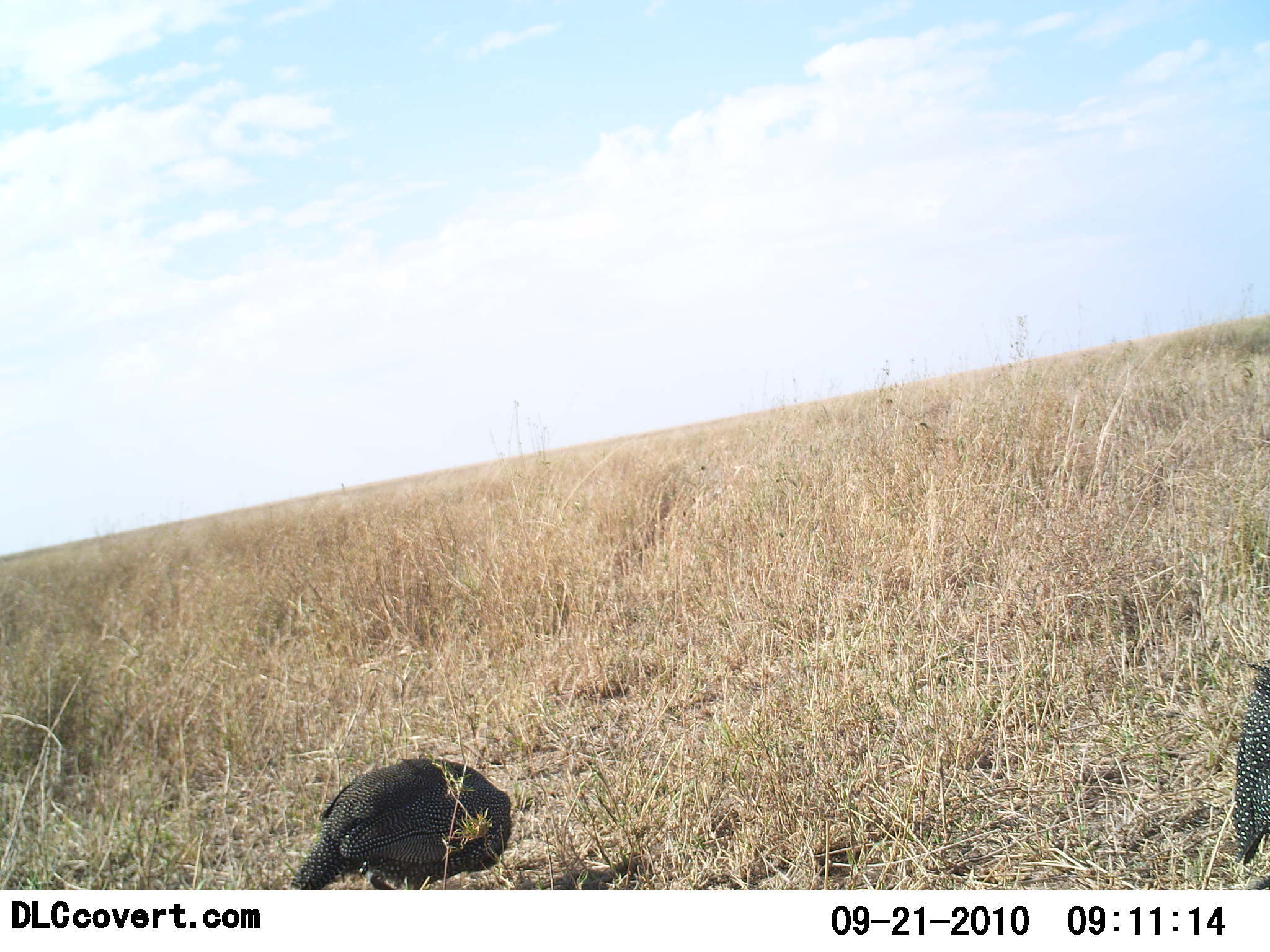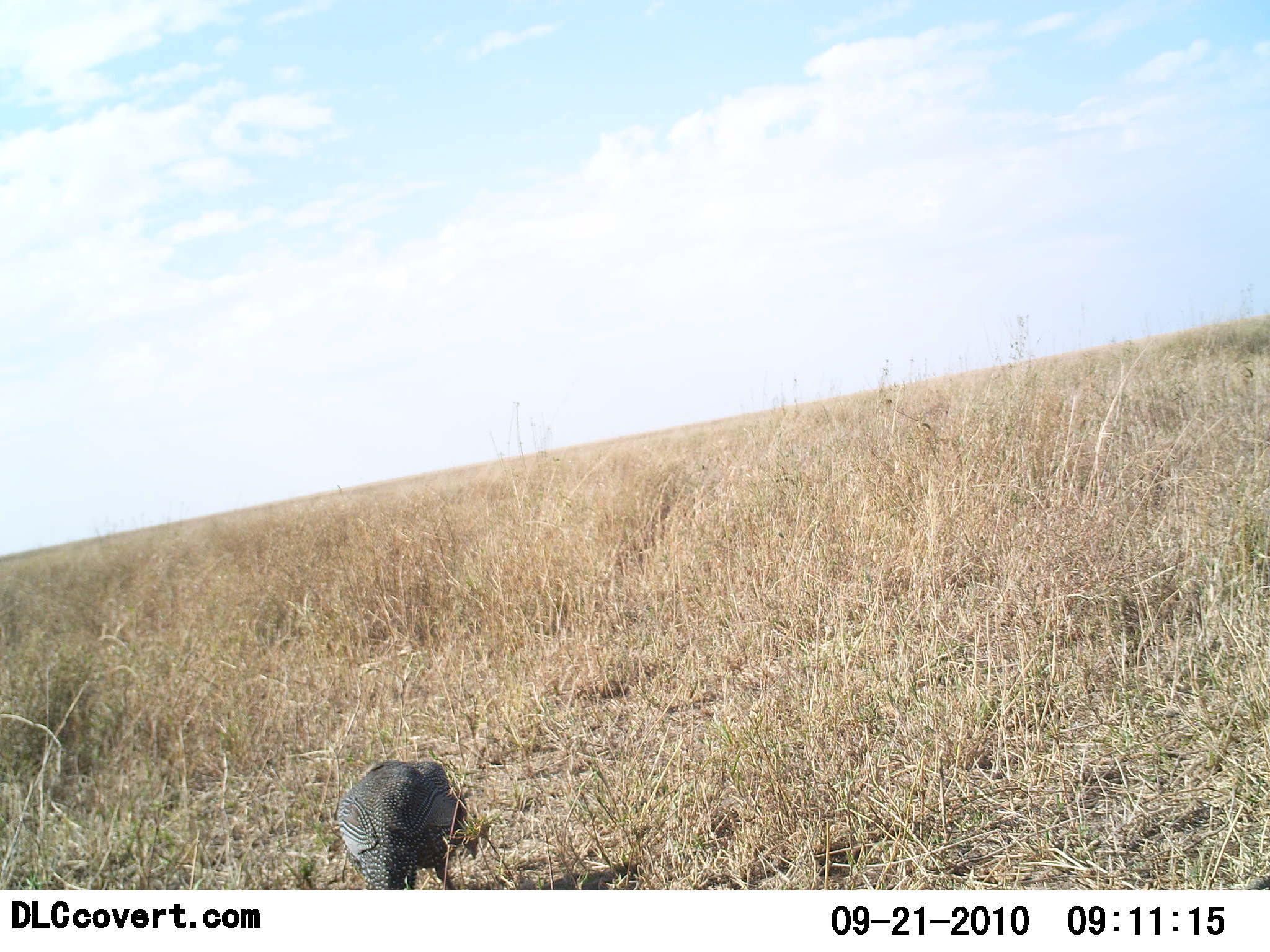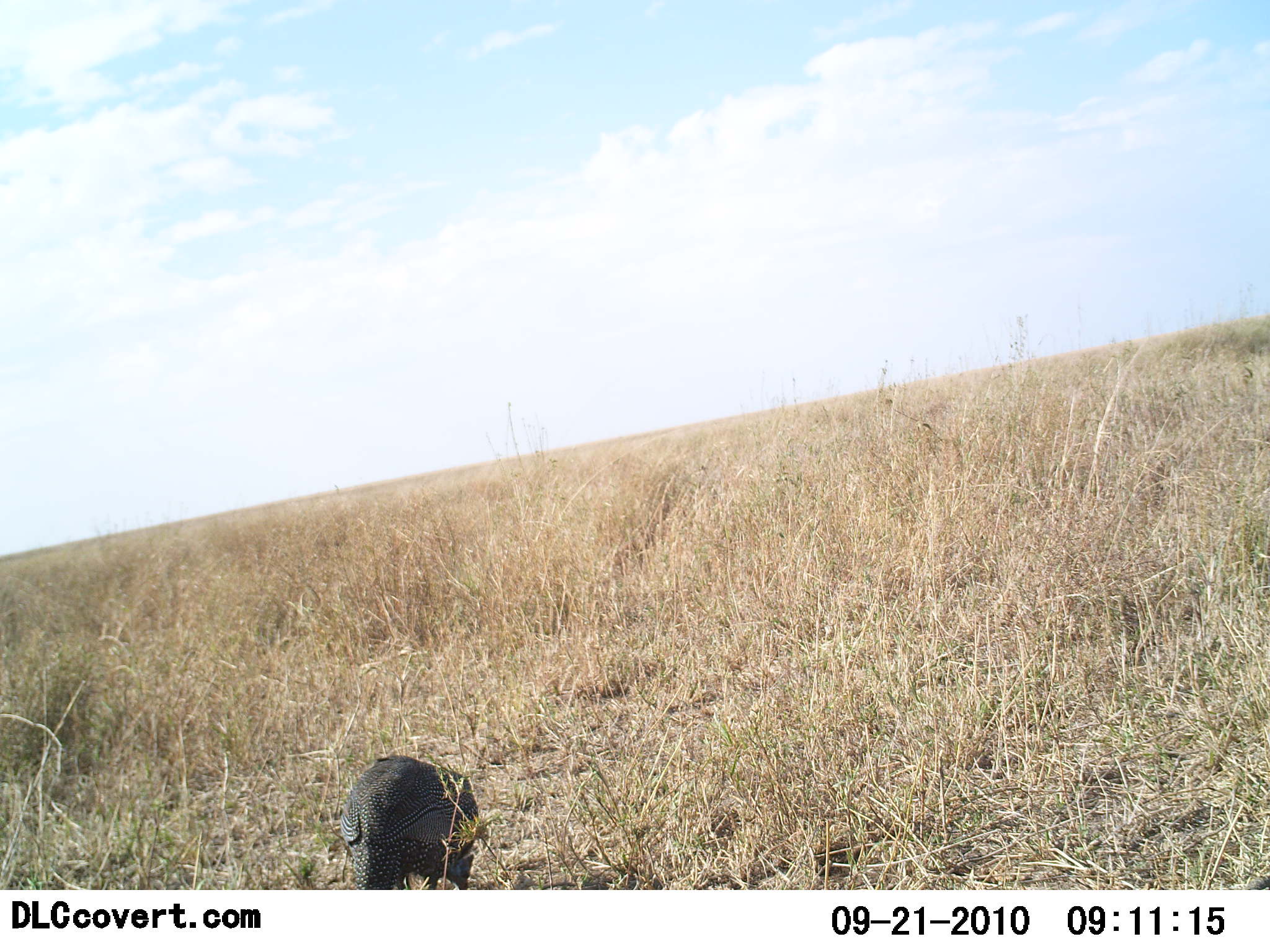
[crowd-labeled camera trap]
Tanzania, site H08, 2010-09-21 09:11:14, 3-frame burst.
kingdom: Animalia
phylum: Chordata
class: Aves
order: Galliformes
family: Numididae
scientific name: Numididae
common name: guinea fowl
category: guineafowl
Guineafowl (guinea fowl) (Numididae), count 2. Behavior (volunteer vote fractions): standing 18%, resting 0%, moving 29%, interacting 0%. Young present (vote fraction): 0%. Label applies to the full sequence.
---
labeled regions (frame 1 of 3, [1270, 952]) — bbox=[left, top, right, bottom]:
animal: bbox=[288, 757, 514, 890]; bbox=[1230, 658, 1270, 866]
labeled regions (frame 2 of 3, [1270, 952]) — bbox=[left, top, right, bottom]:
animal: bbox=[336, 759, 479, 890]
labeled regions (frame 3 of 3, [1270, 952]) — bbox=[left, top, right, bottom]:
animal: bbox=[338, 755, 481, 891]